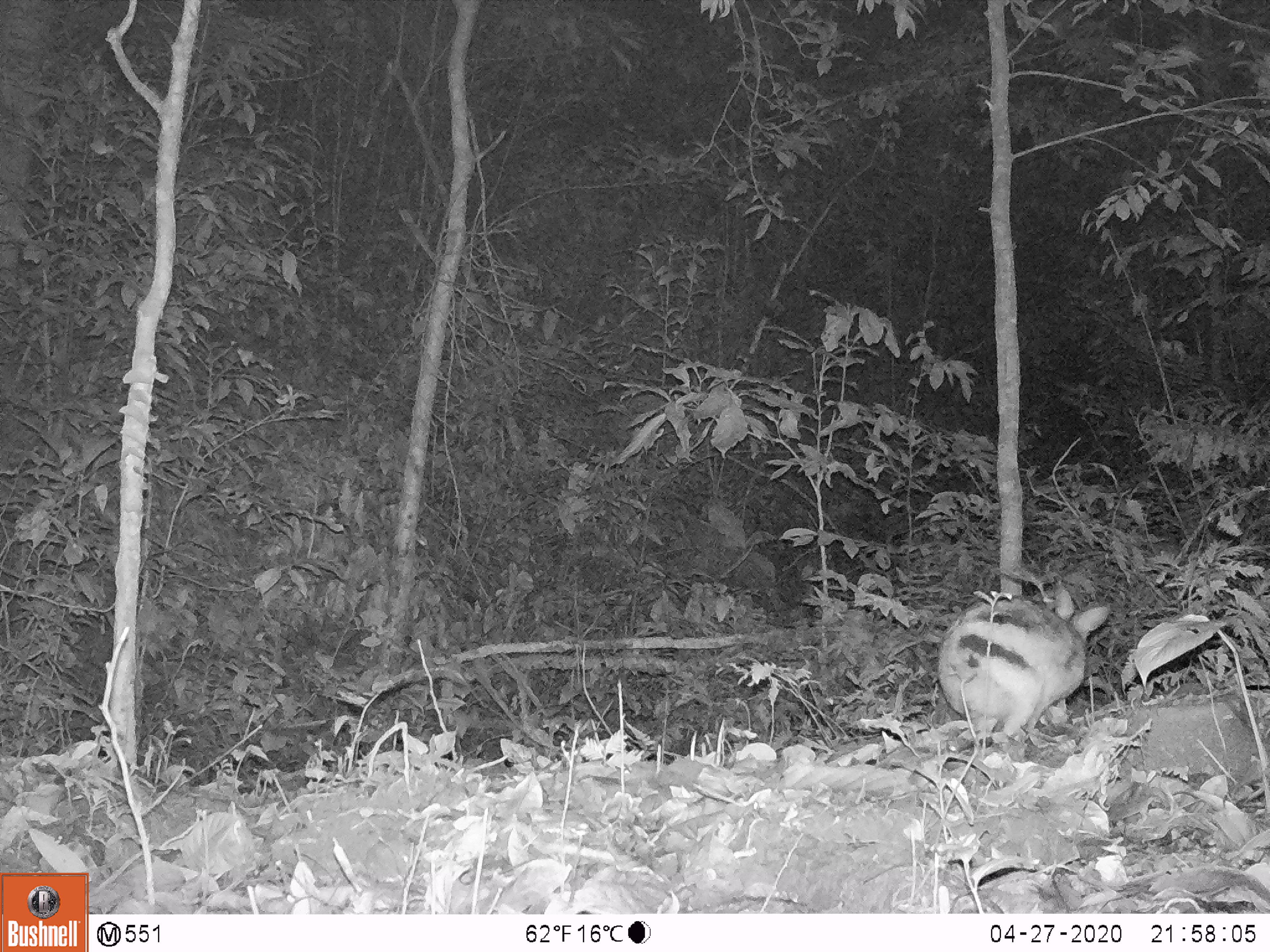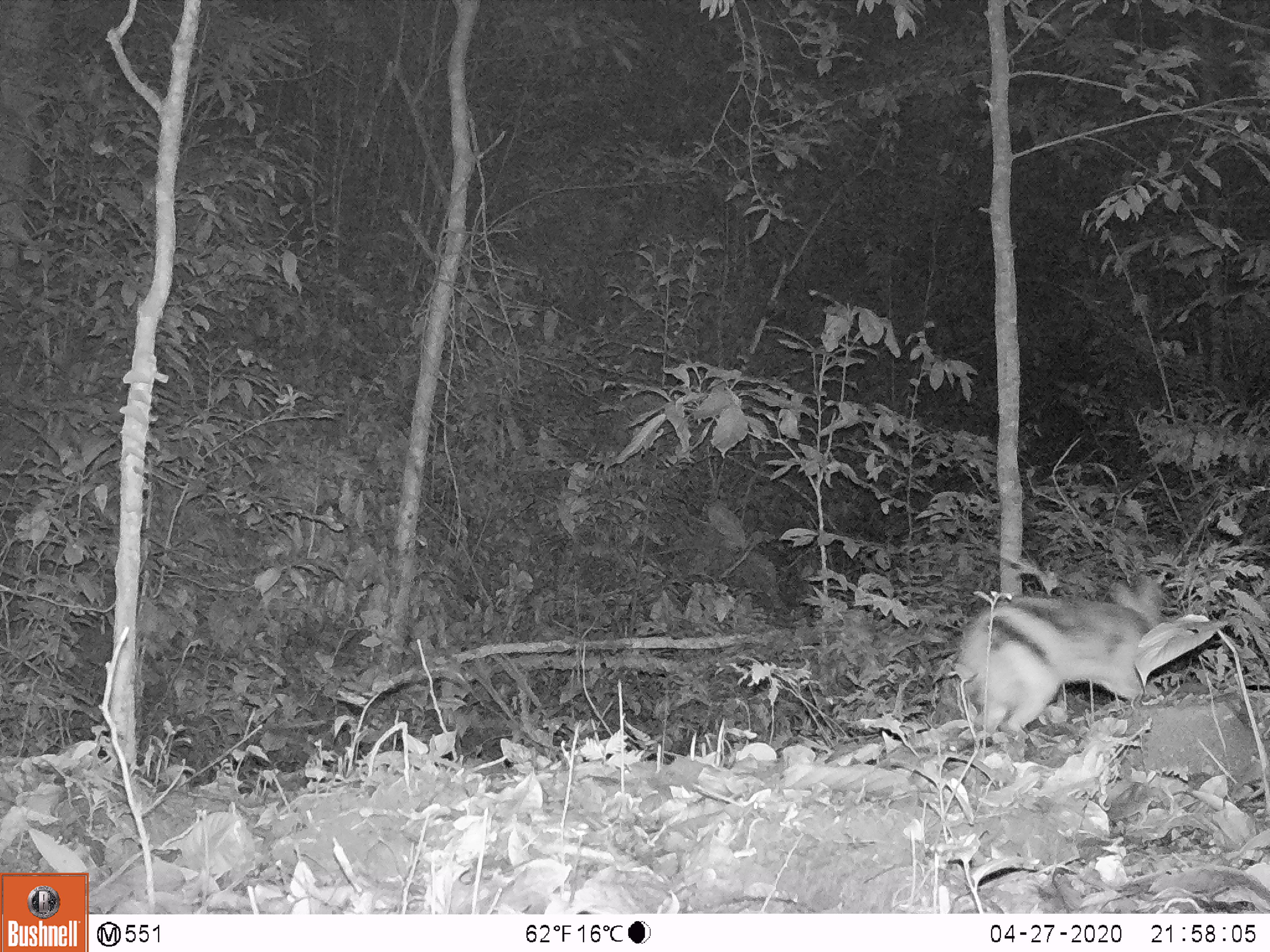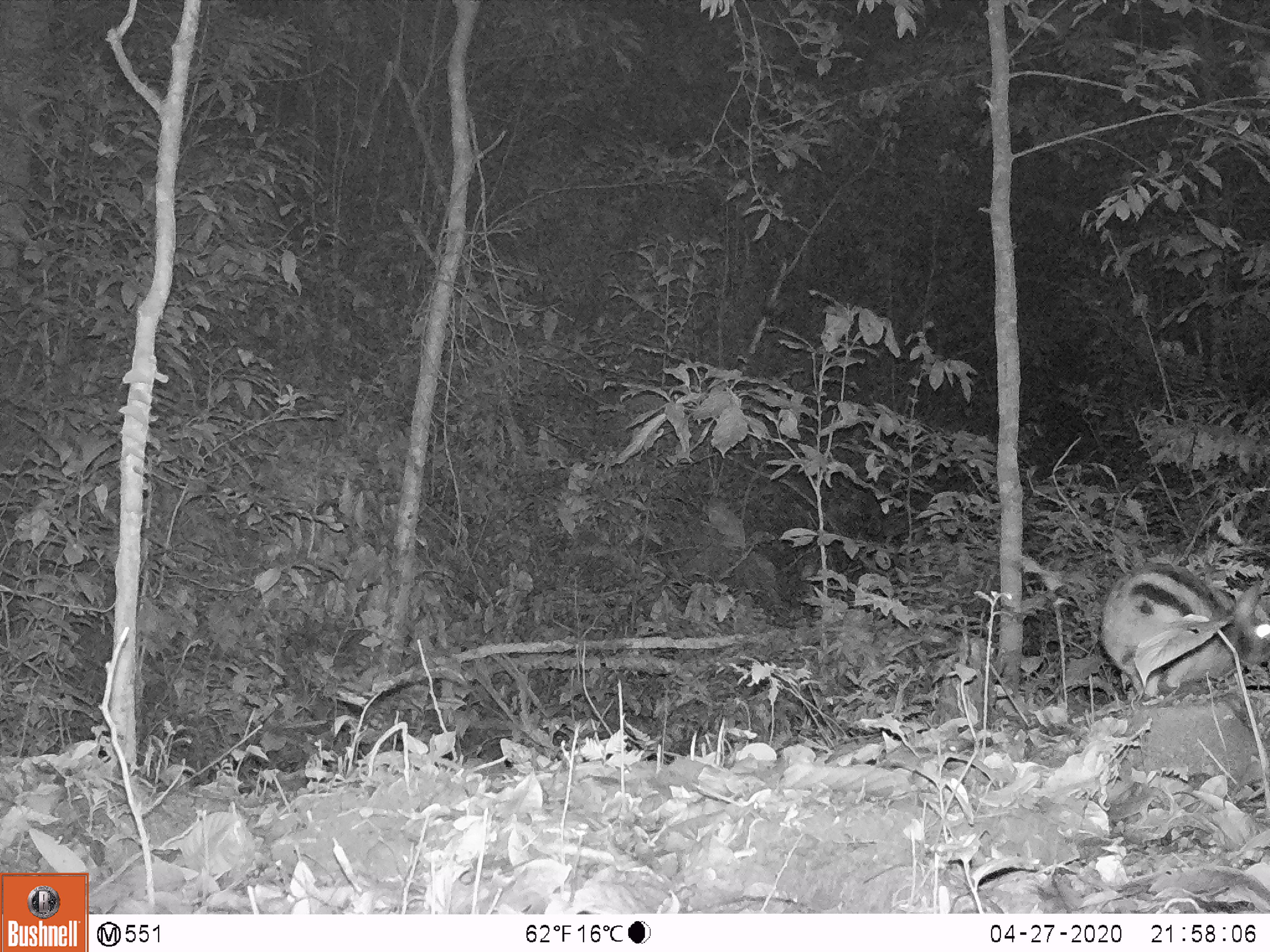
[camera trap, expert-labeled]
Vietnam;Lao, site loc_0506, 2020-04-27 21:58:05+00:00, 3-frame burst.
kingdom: Animalia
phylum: Chordata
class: Mammalia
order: Lagomorpha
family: Leporidae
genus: Nesolagus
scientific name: Nesolagus timminsi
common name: annamite striped rabbit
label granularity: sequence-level